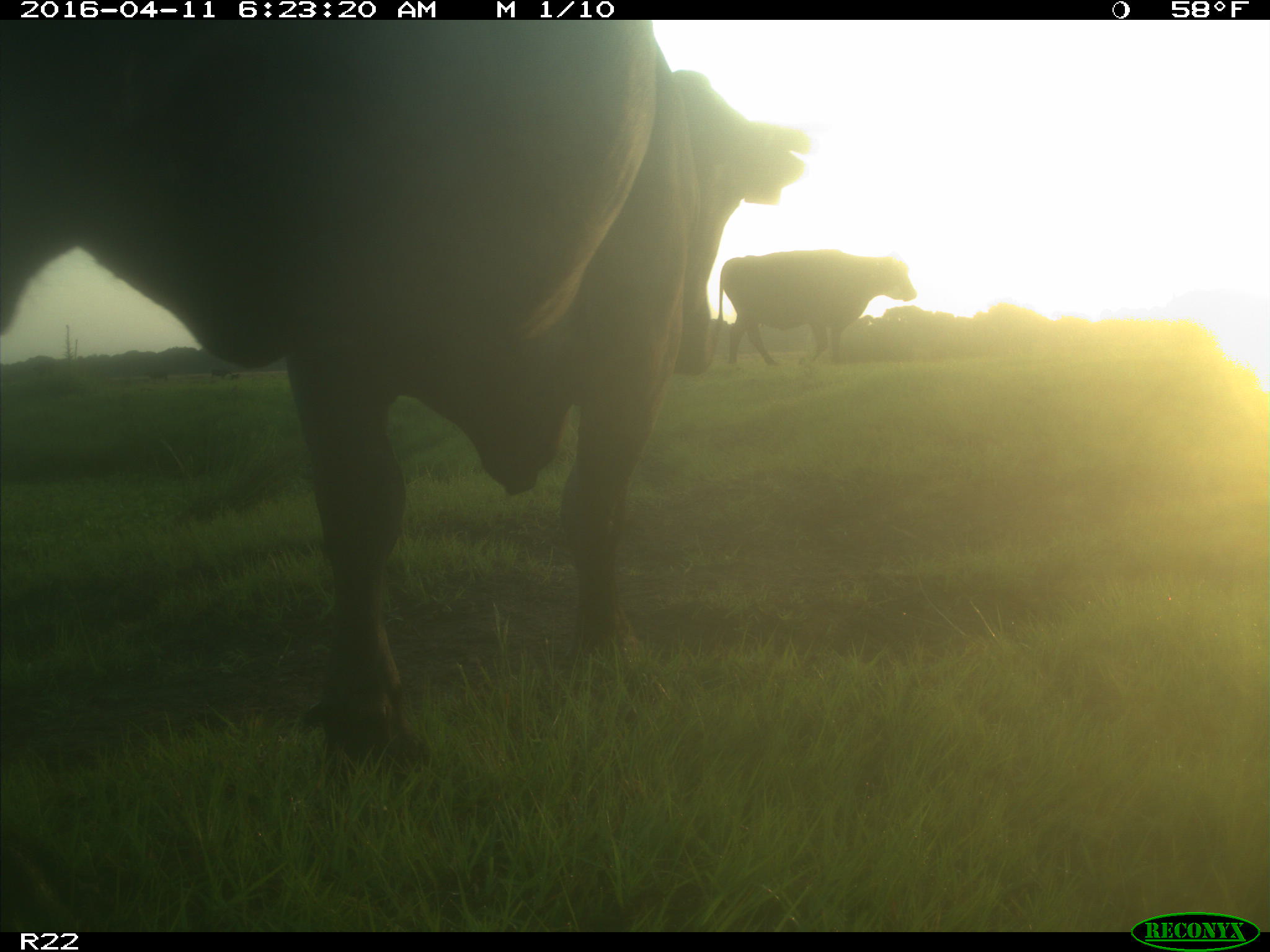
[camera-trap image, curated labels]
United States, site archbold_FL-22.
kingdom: Animalia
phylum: Chordata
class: Mammalia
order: Artiodactyla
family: Bovidae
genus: Bos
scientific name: Bos taurus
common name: domestic cow